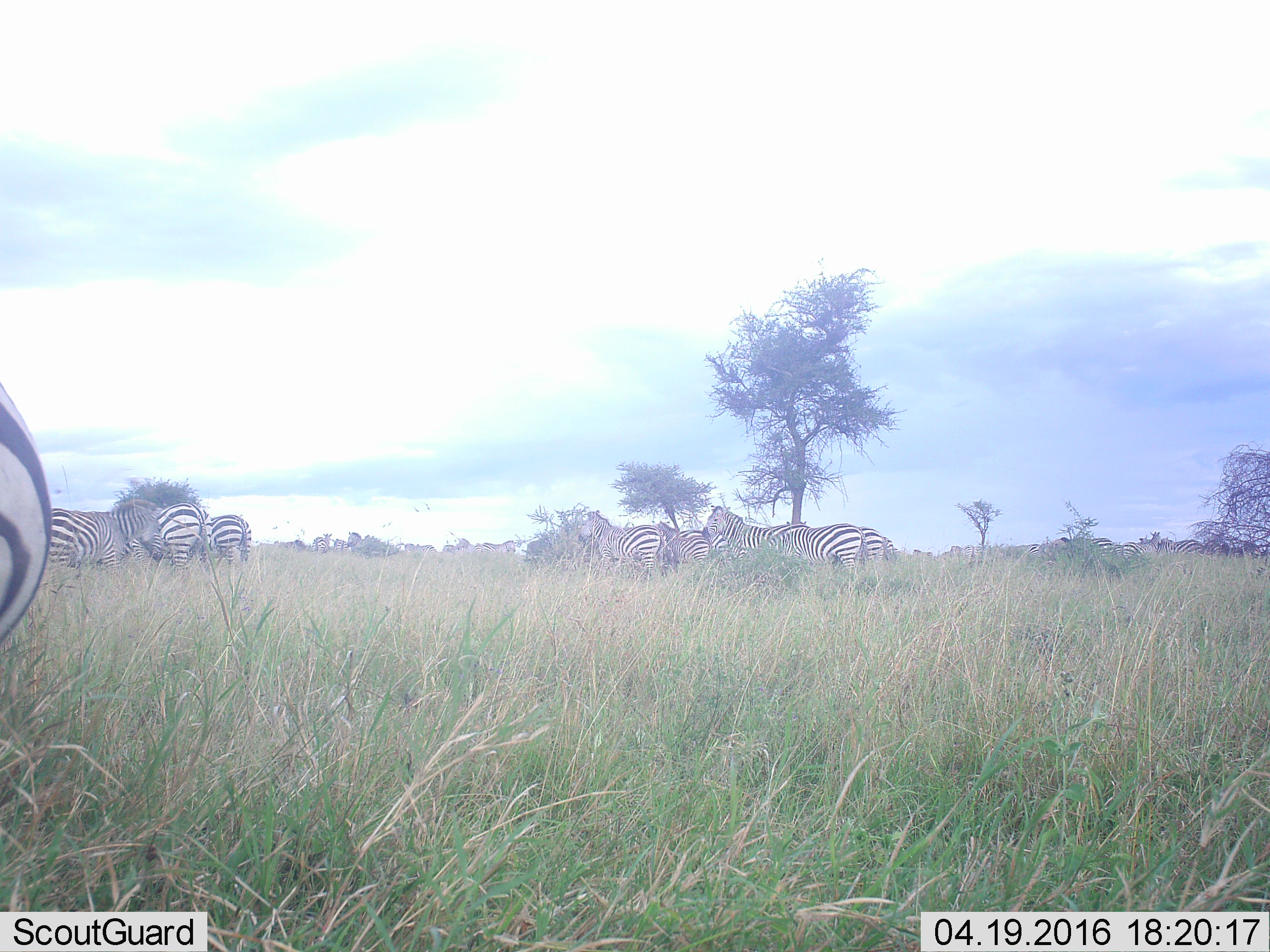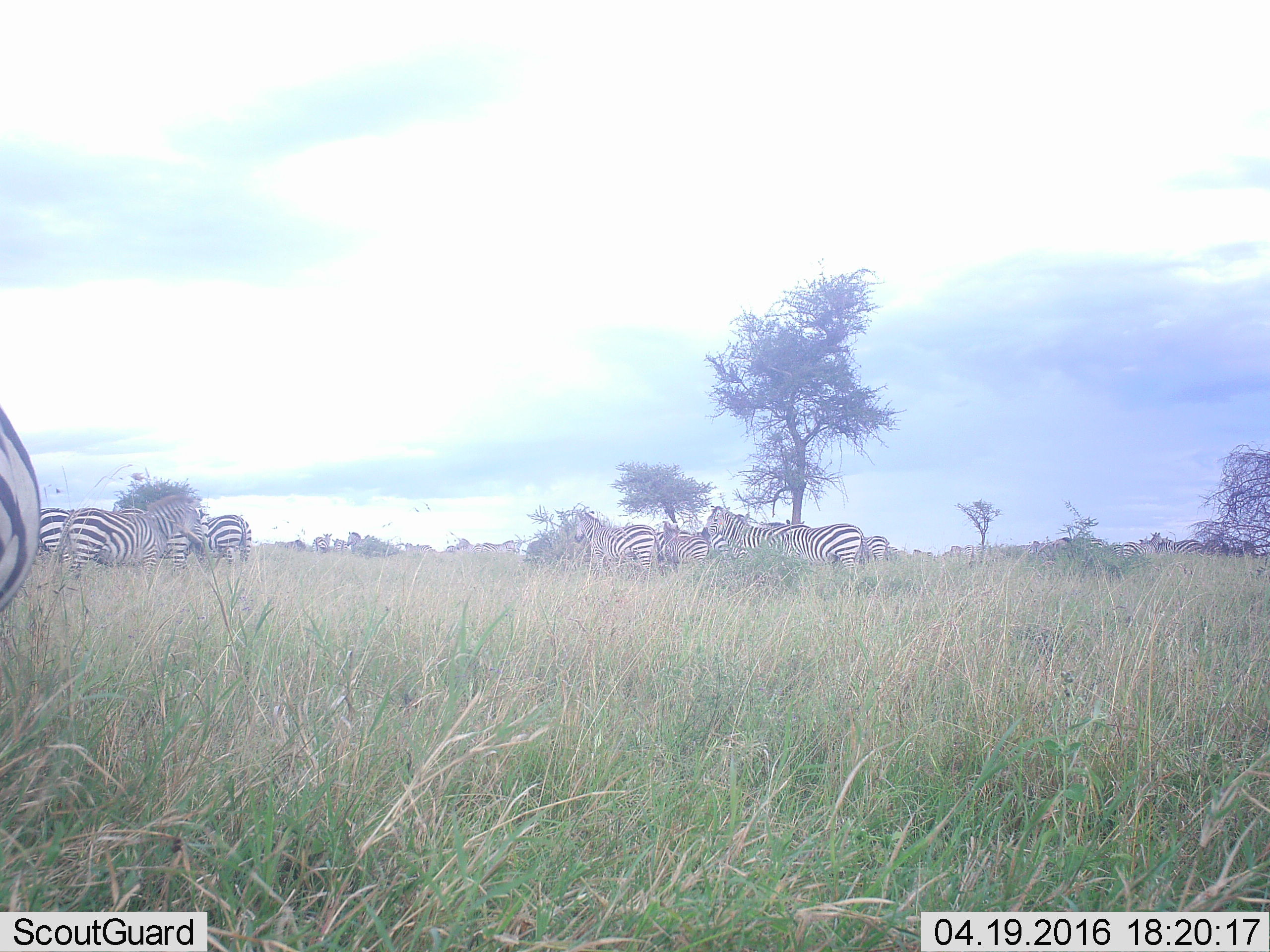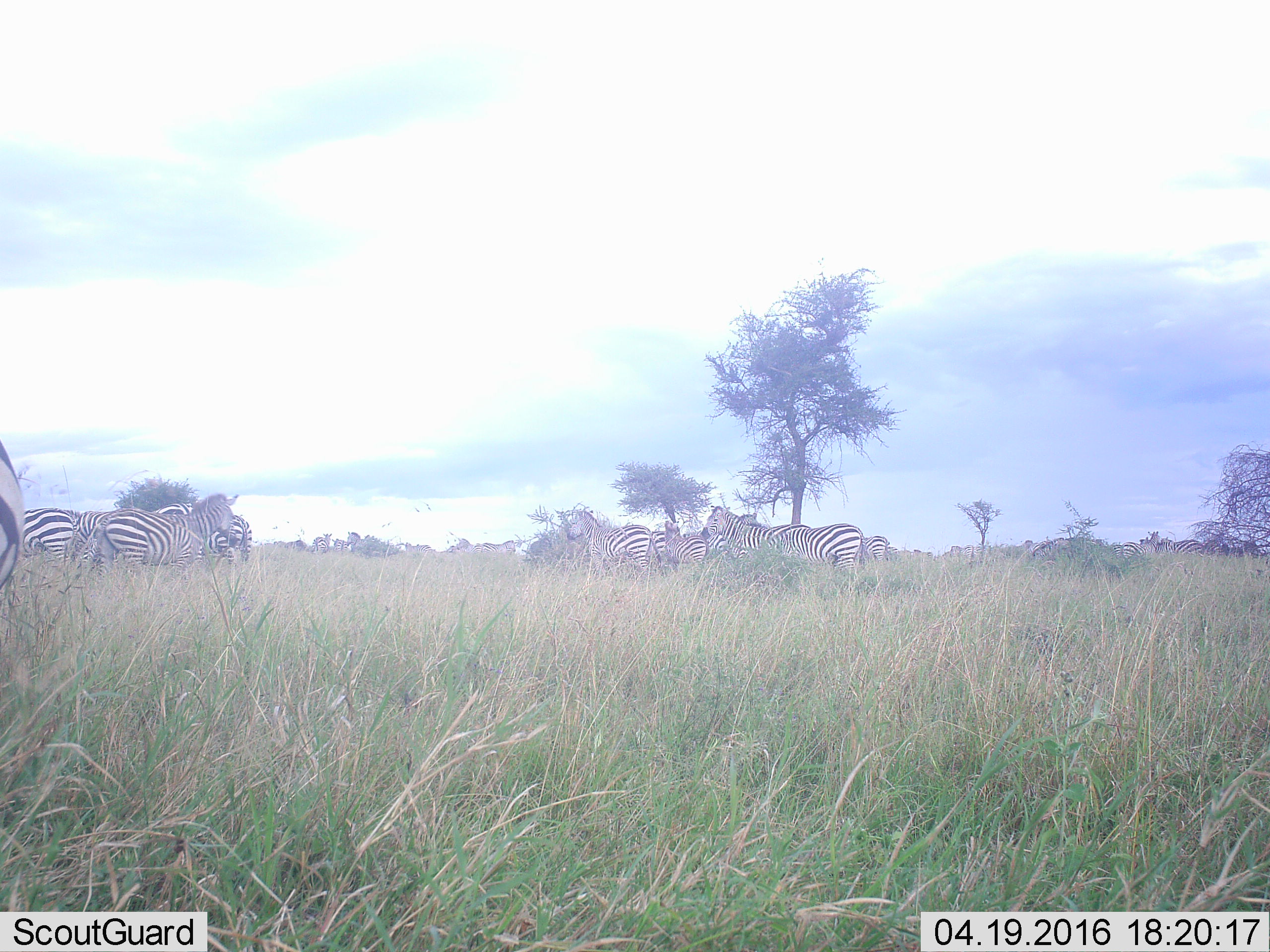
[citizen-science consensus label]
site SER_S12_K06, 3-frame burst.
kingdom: Animalia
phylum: Chordata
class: Mammalia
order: Perissodactyla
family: Equidae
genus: Equus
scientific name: Equus quagga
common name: plains zebra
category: zebraplains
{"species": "zebraplains (plains zebra) (Equus quagga)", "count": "11-50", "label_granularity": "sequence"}